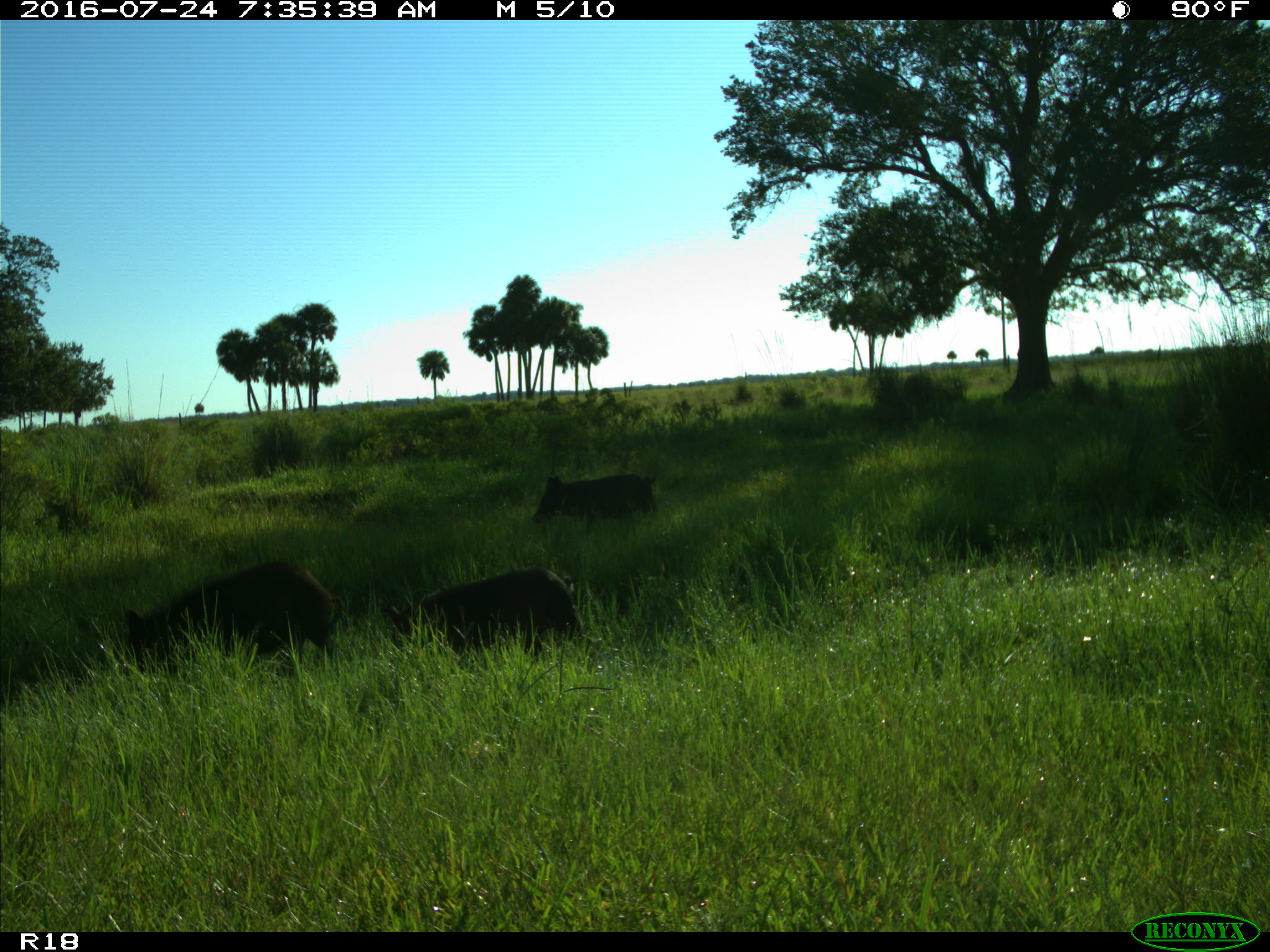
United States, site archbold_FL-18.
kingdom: Animalia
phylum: Chordata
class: Mammalia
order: Artiodactyla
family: Suidae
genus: Sus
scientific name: Sus scrofa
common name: wild boar